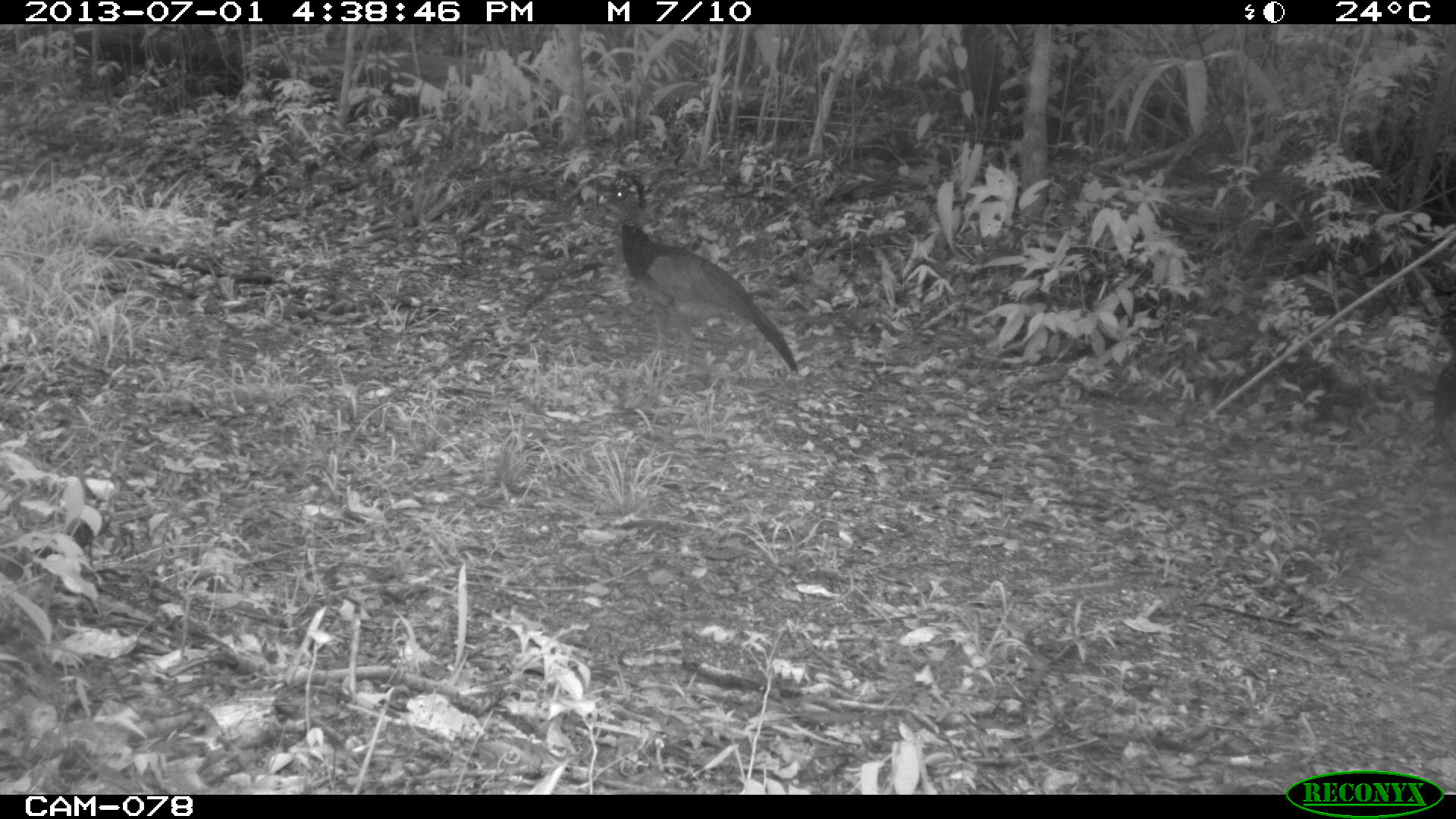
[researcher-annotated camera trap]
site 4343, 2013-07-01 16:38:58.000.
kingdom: Animalia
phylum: Chordata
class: Aves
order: Galliformes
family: Cracidae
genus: Crax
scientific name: Crax rubra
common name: great curassow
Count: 2.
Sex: female.